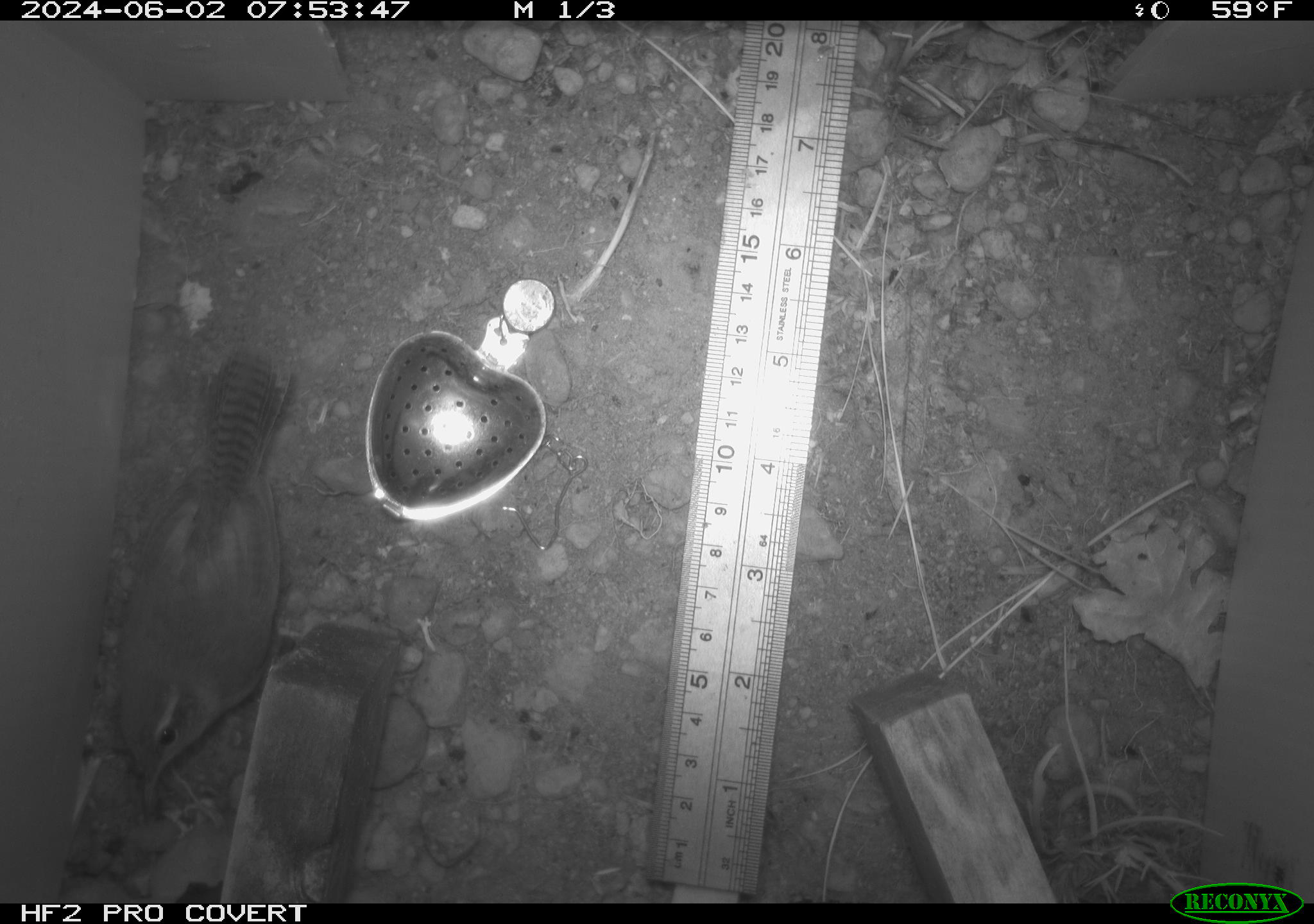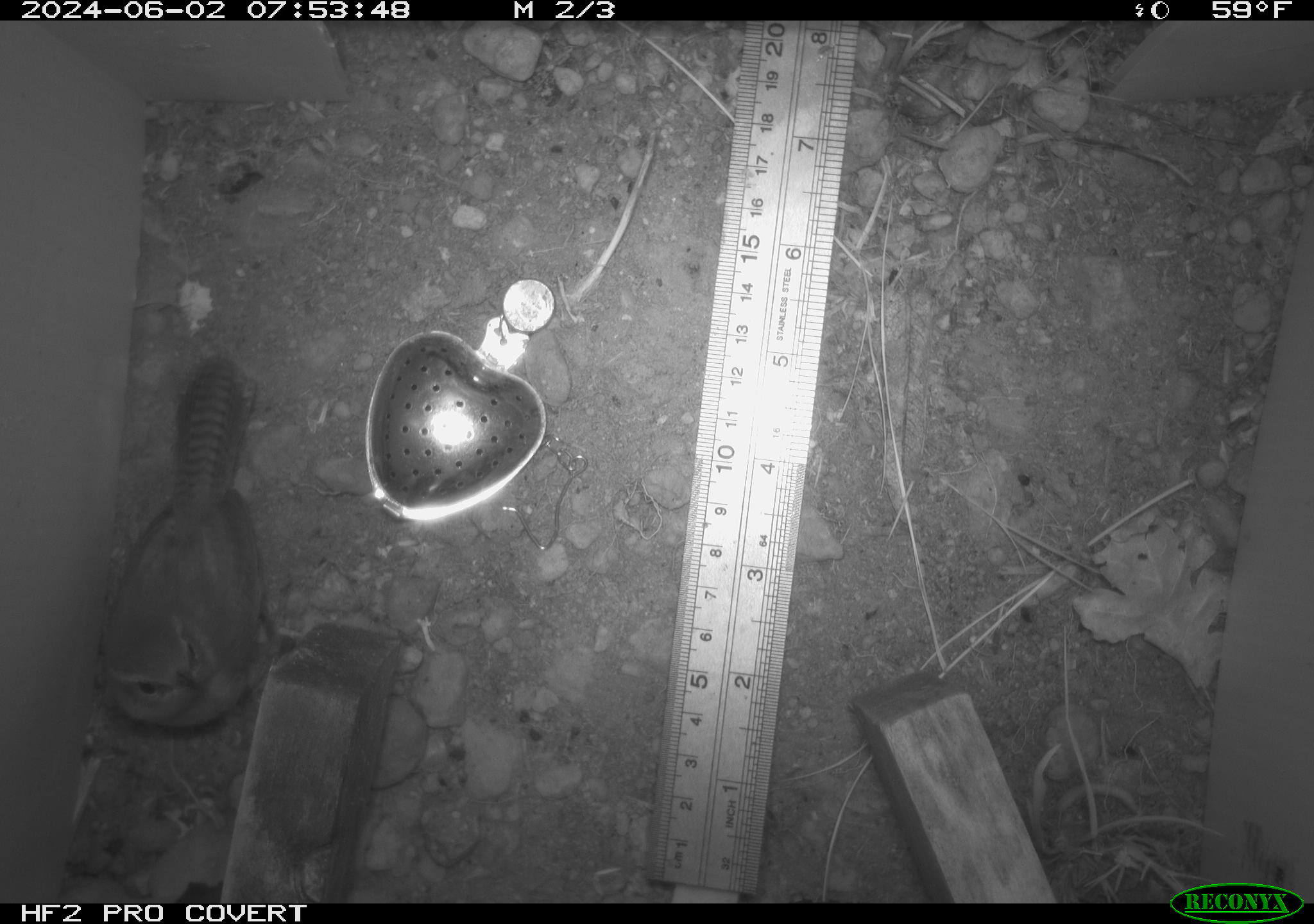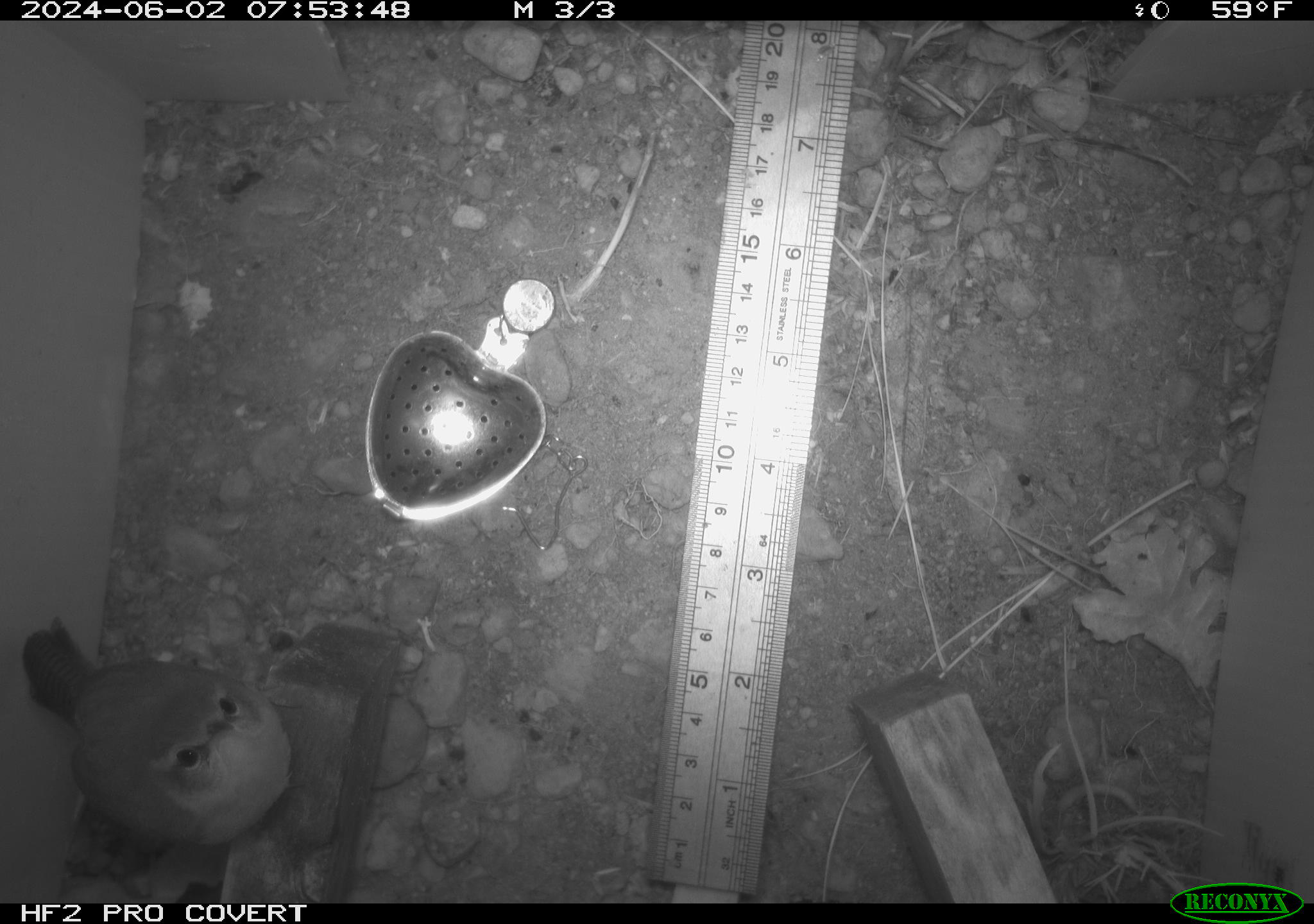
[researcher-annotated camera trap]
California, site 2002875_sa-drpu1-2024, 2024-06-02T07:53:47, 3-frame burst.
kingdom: Animalia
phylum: Chordata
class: Aves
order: Passeriformes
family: Troglodytidae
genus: Thryomanes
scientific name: Thryomanes bewickii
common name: bewick's wren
Bewick's wren (Thryomanes bewickii).